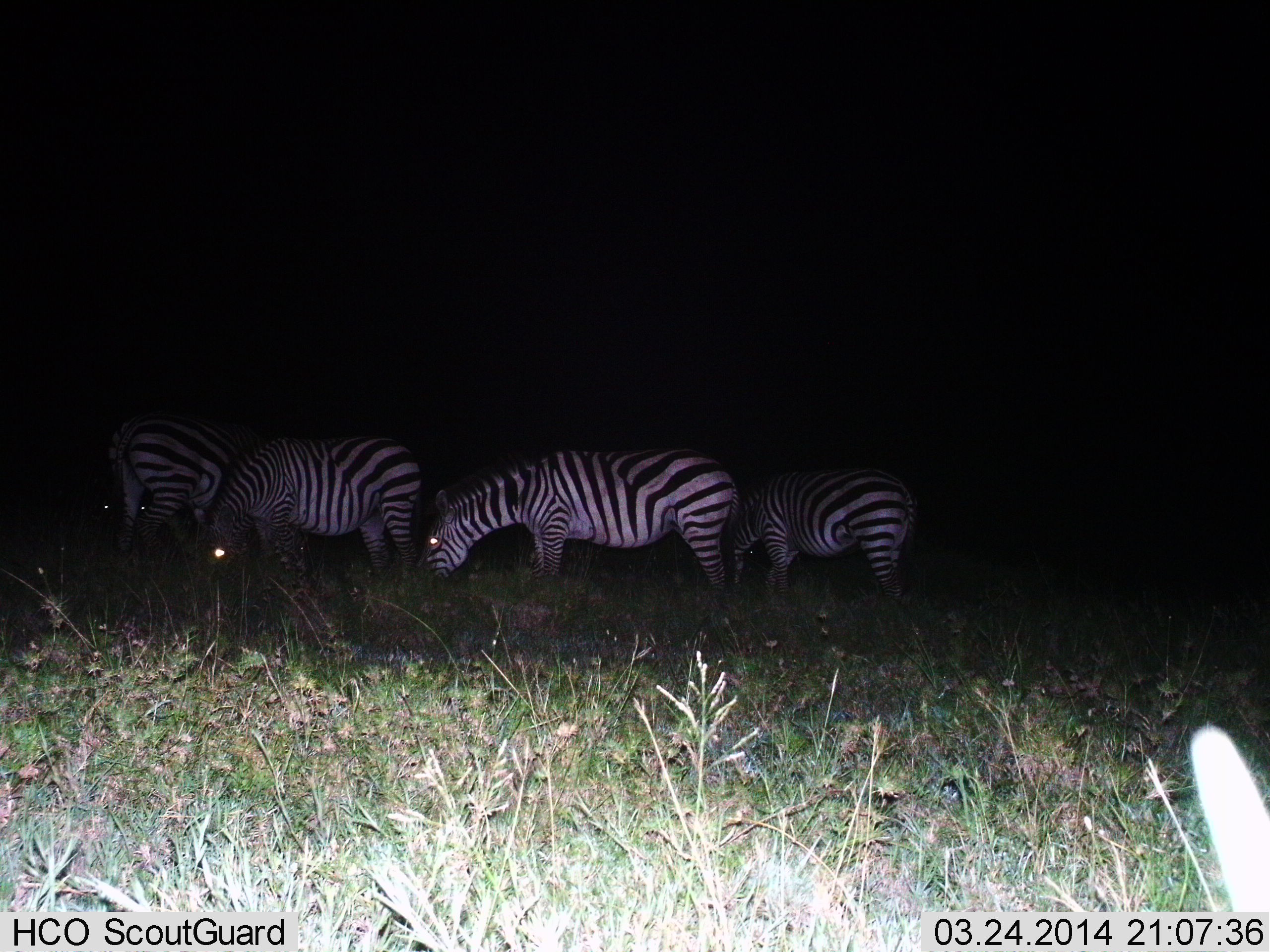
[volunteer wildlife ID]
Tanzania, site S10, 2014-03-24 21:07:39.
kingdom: Animalia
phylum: Chordata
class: Mammalia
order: Perissodactyla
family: Equidae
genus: Equus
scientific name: Equus quagga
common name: plains zebra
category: zebra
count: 4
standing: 32%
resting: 2%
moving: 2%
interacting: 4%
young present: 0%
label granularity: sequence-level